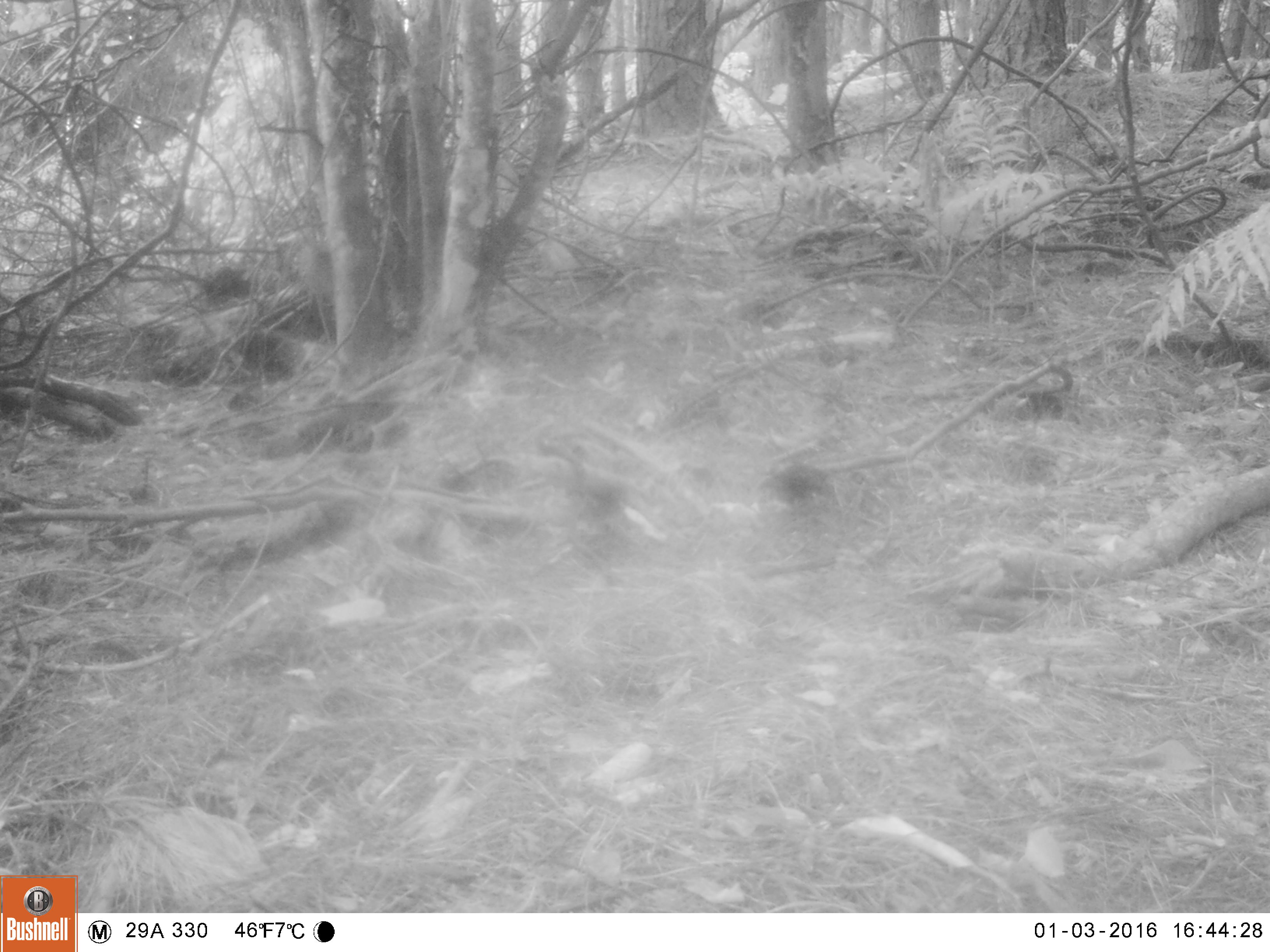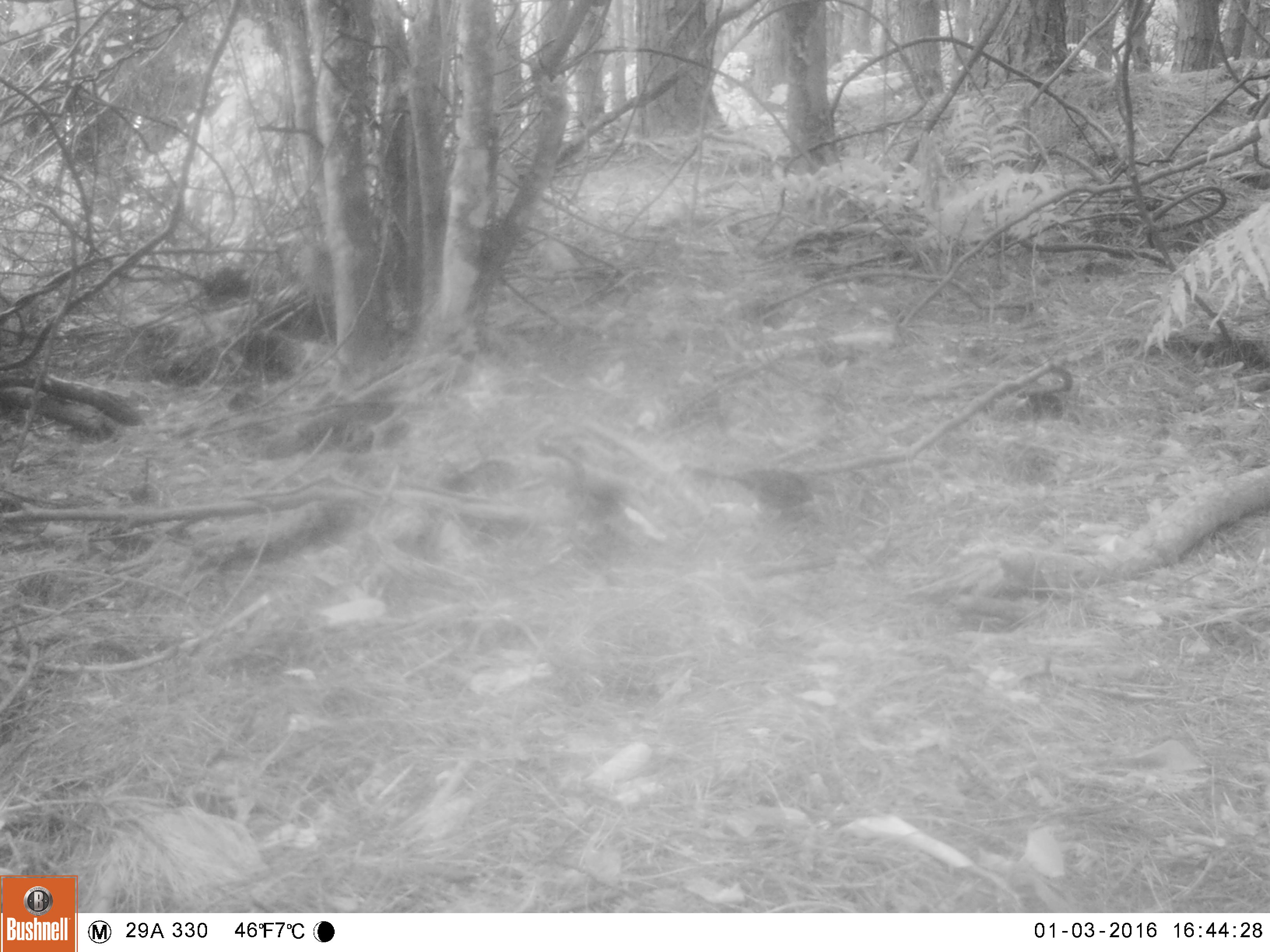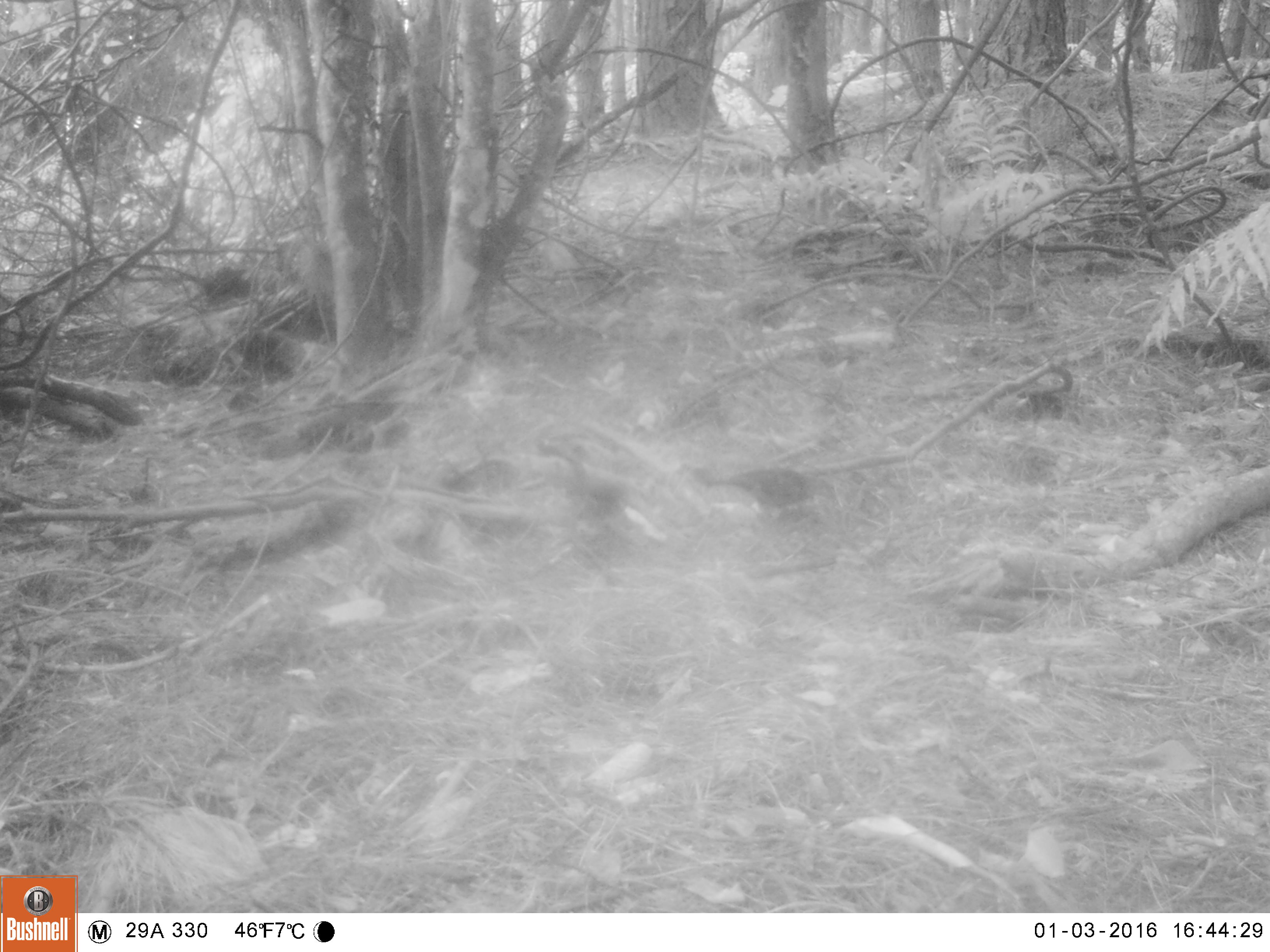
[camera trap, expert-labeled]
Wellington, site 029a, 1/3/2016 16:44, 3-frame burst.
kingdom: Animalia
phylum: Chordata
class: Aves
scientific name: Aves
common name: bird